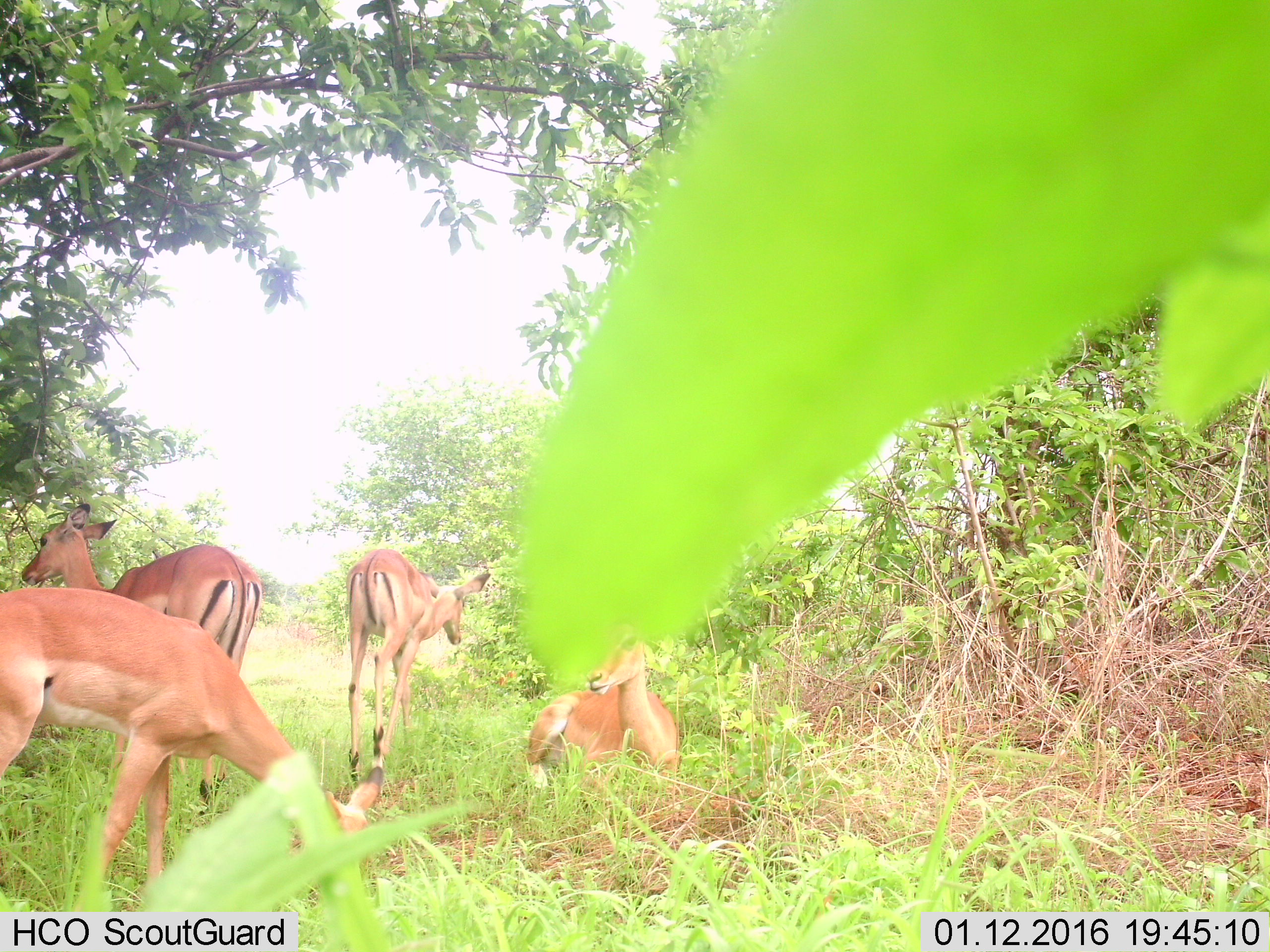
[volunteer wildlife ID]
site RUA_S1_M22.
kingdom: Animalia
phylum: Chordata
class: Mammalia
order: Artiodactyla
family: Bovidae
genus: Aepyceros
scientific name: Aepyceros melampus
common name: impala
Impala (Aepyceros melampus), count 4. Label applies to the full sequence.